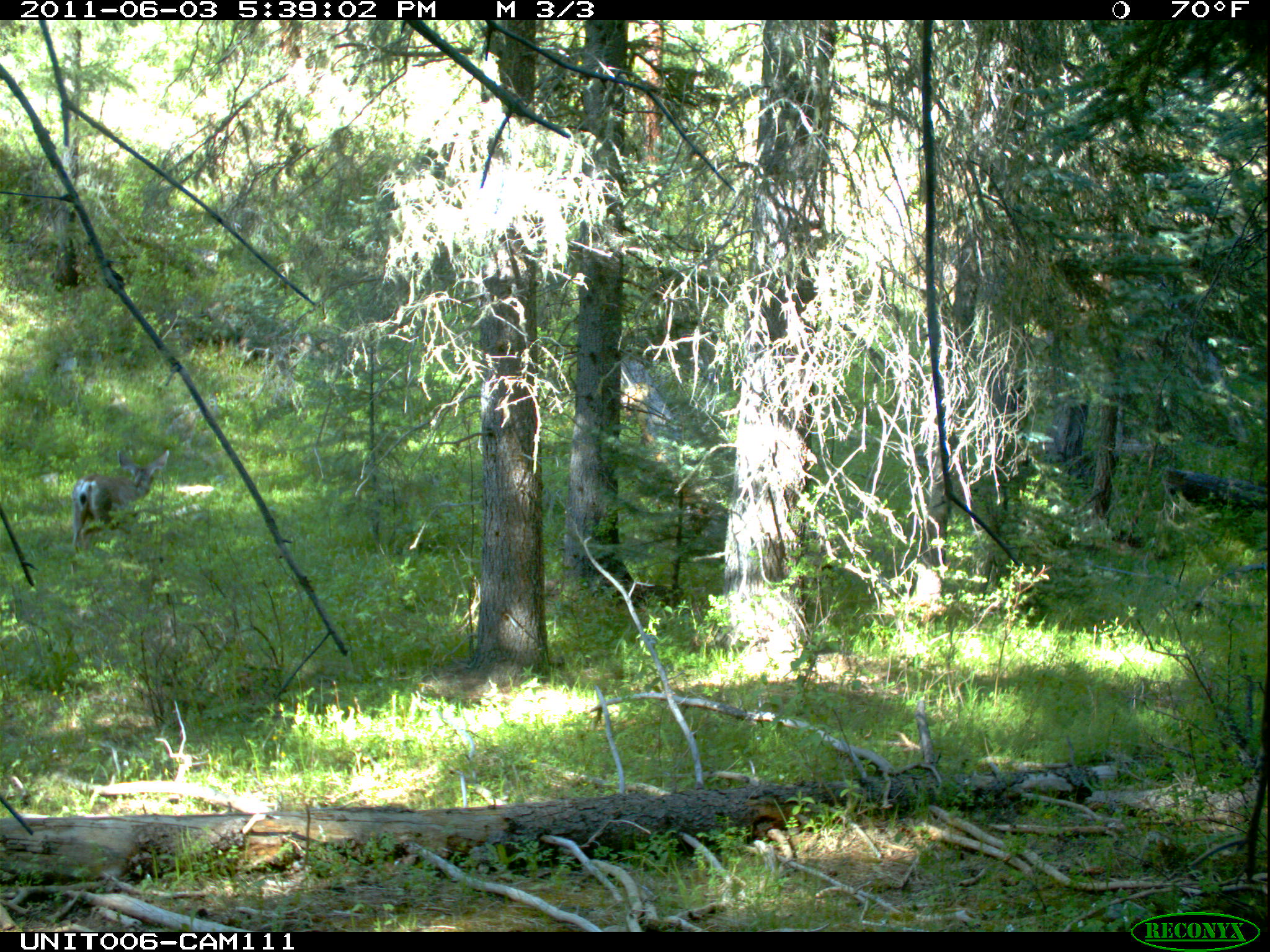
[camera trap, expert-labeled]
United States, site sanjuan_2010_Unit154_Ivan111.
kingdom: Animalia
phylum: Chordata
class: Mammalia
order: Artiodactyla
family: Cervidae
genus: Odocoileus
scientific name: Odocoileus hemionus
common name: mule deer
Odocoileus hemionus (mule deer).